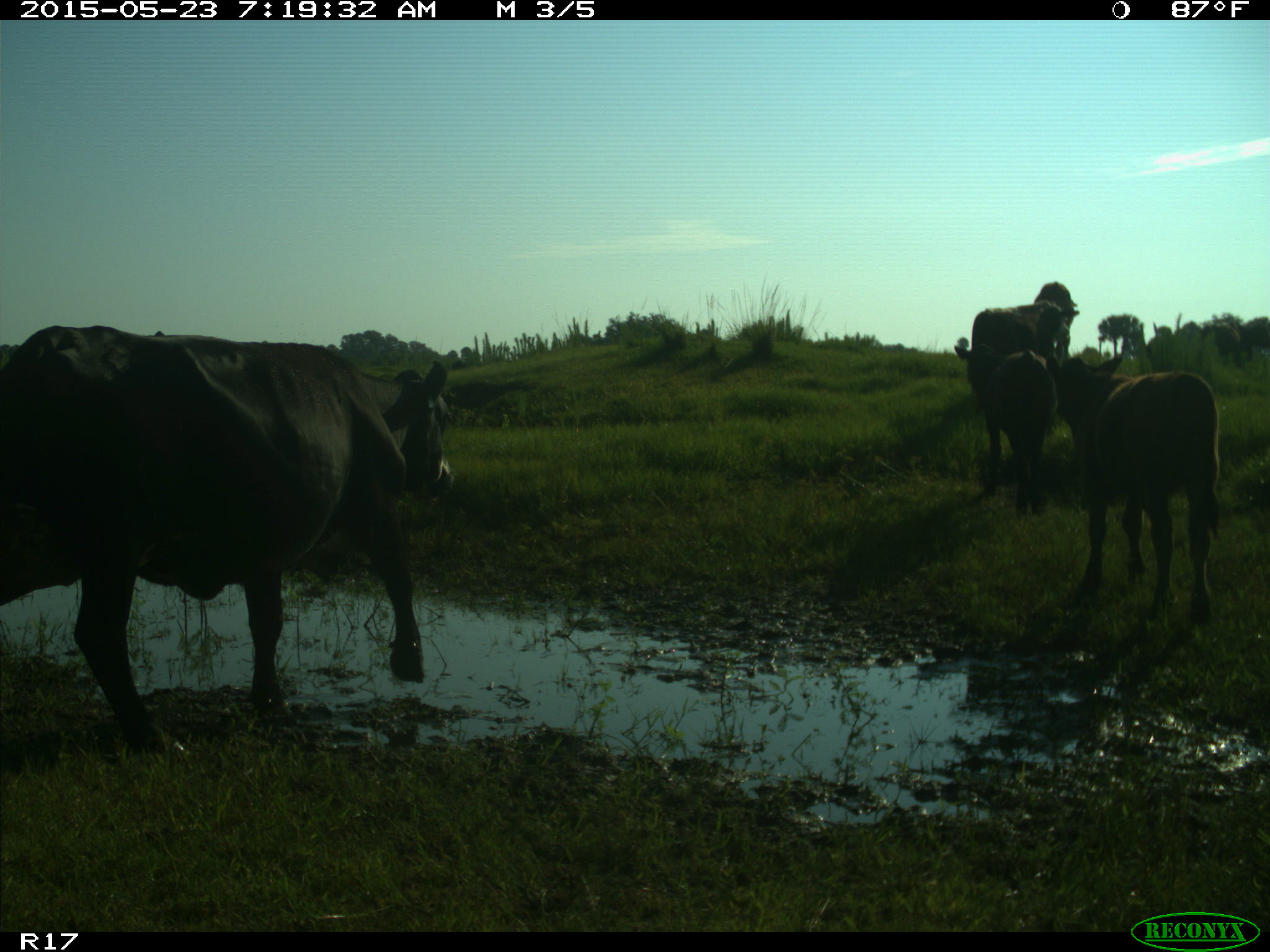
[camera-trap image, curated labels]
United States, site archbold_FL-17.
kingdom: Animalia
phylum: Chordata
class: Mammalia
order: Artiodactyla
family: Bovidae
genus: Bos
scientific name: Bos taurus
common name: domestic cow